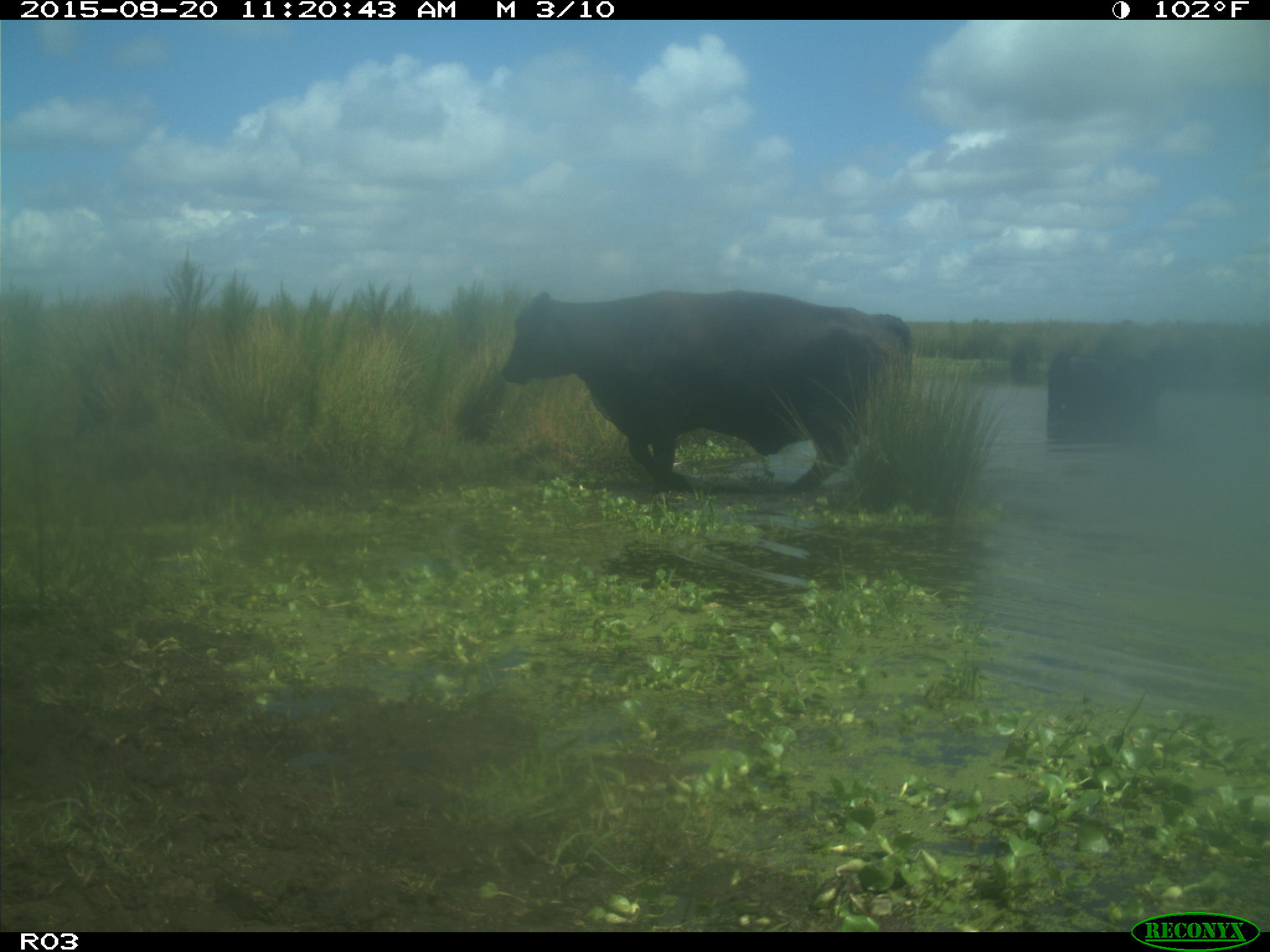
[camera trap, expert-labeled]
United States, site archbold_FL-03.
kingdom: Animalia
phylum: Chordata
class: Mammalia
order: Artiodactyla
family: Bovidae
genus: Bos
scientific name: Bos taurus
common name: domestic cow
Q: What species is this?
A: Bos taurus (domestic cow).